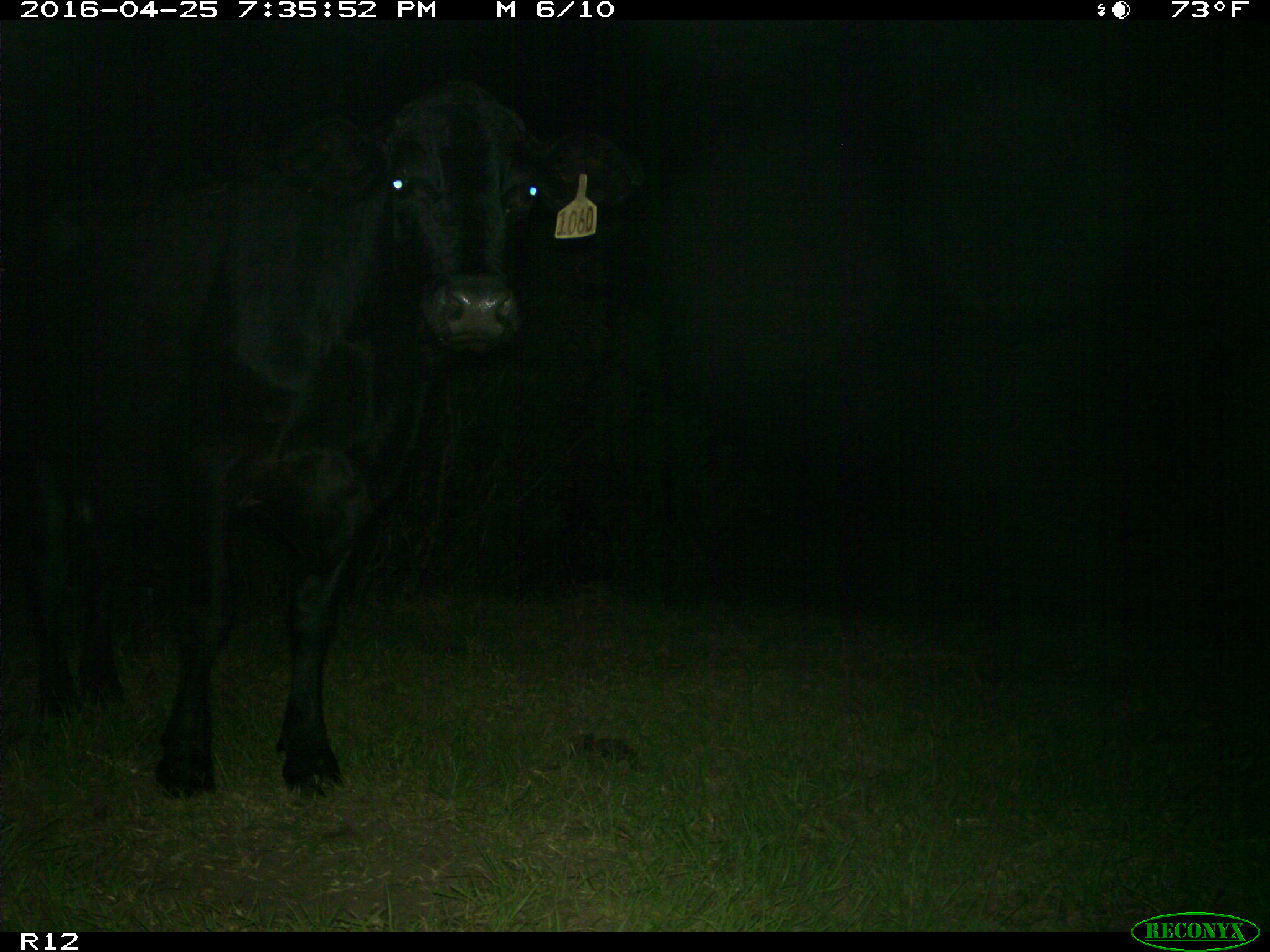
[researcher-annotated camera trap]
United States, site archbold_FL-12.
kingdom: Animalia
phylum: Chordata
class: Mammalia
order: Artiodactyla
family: Bovidae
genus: Bos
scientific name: Bos taurus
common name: domestic cow